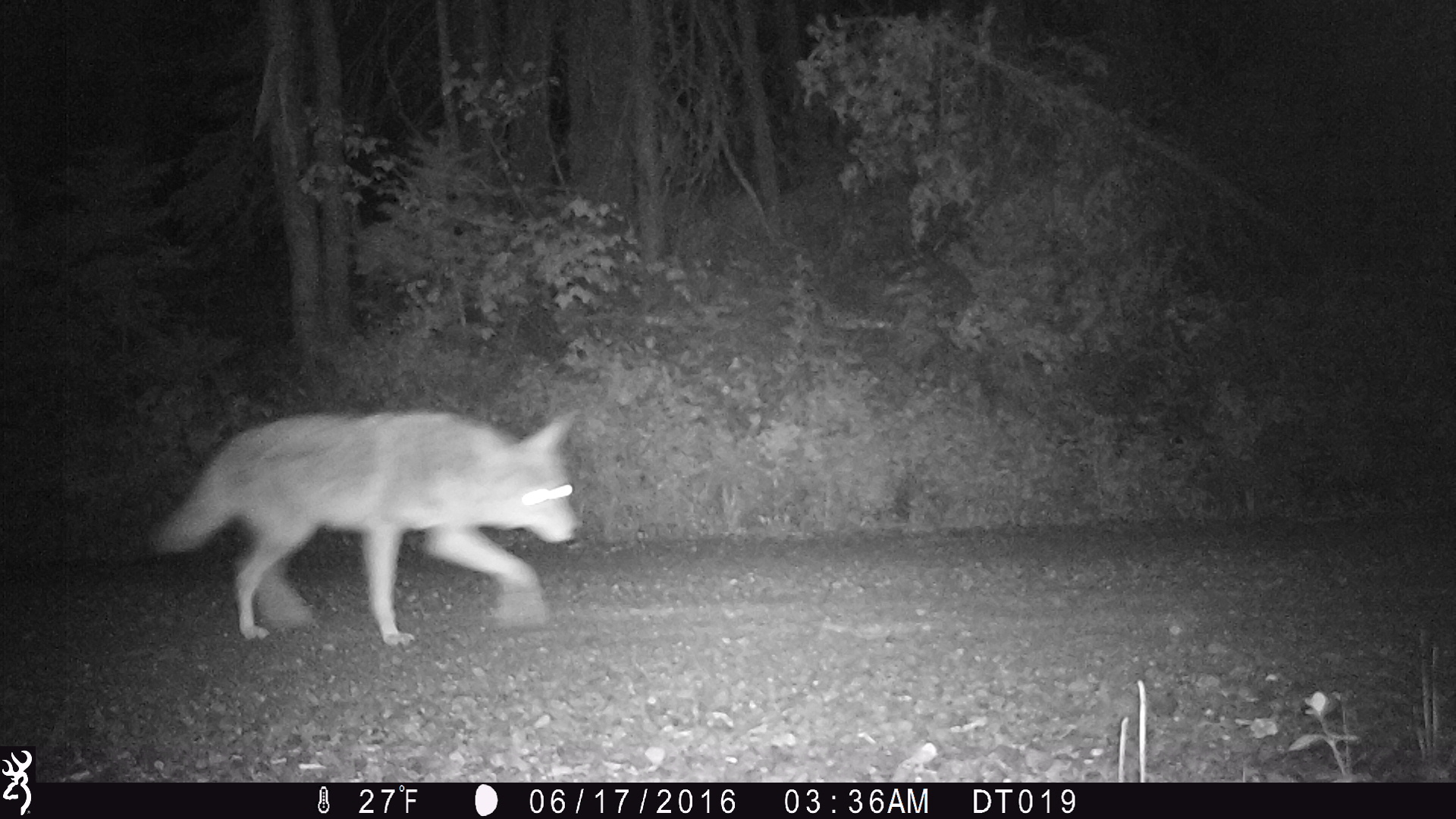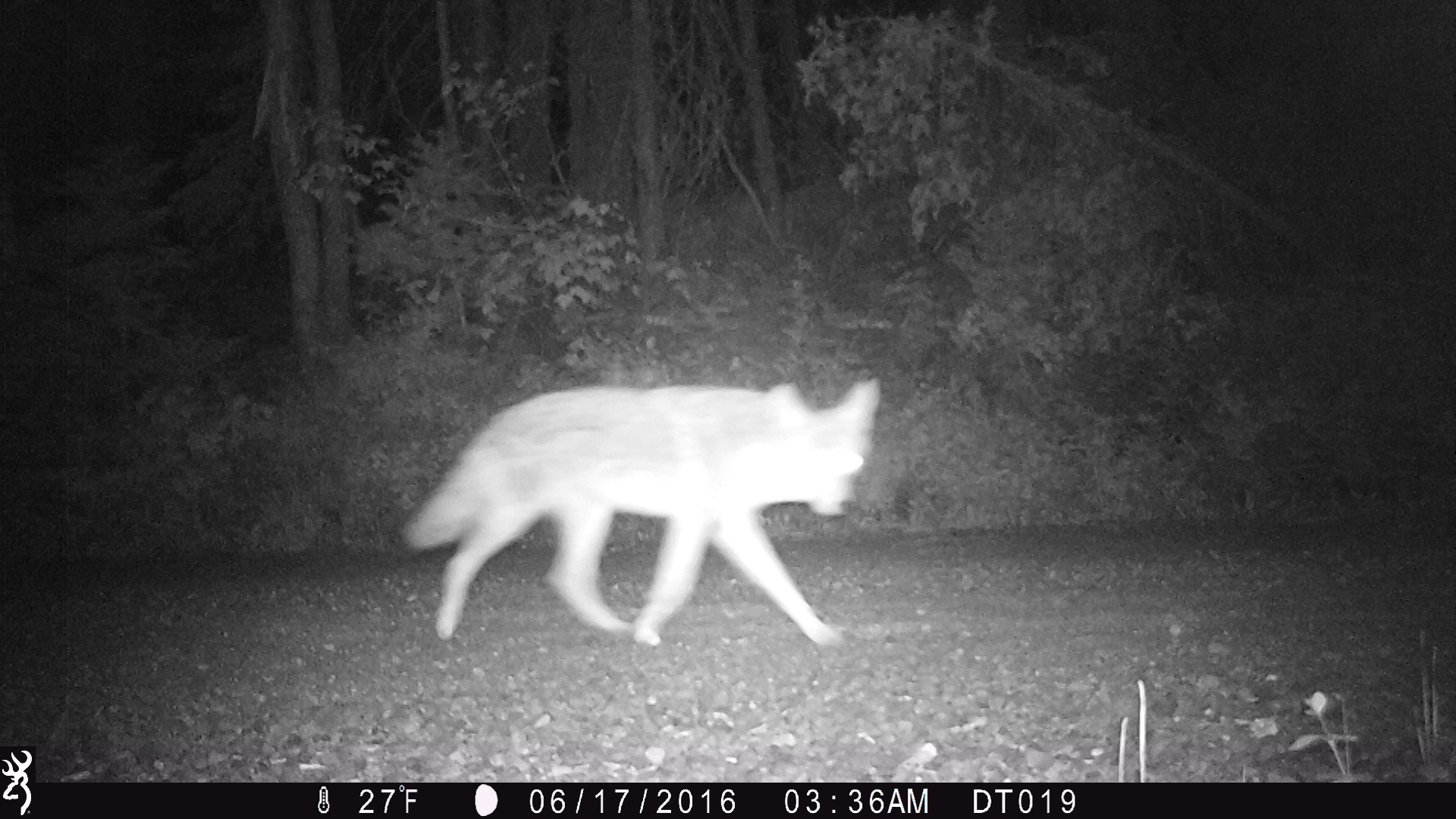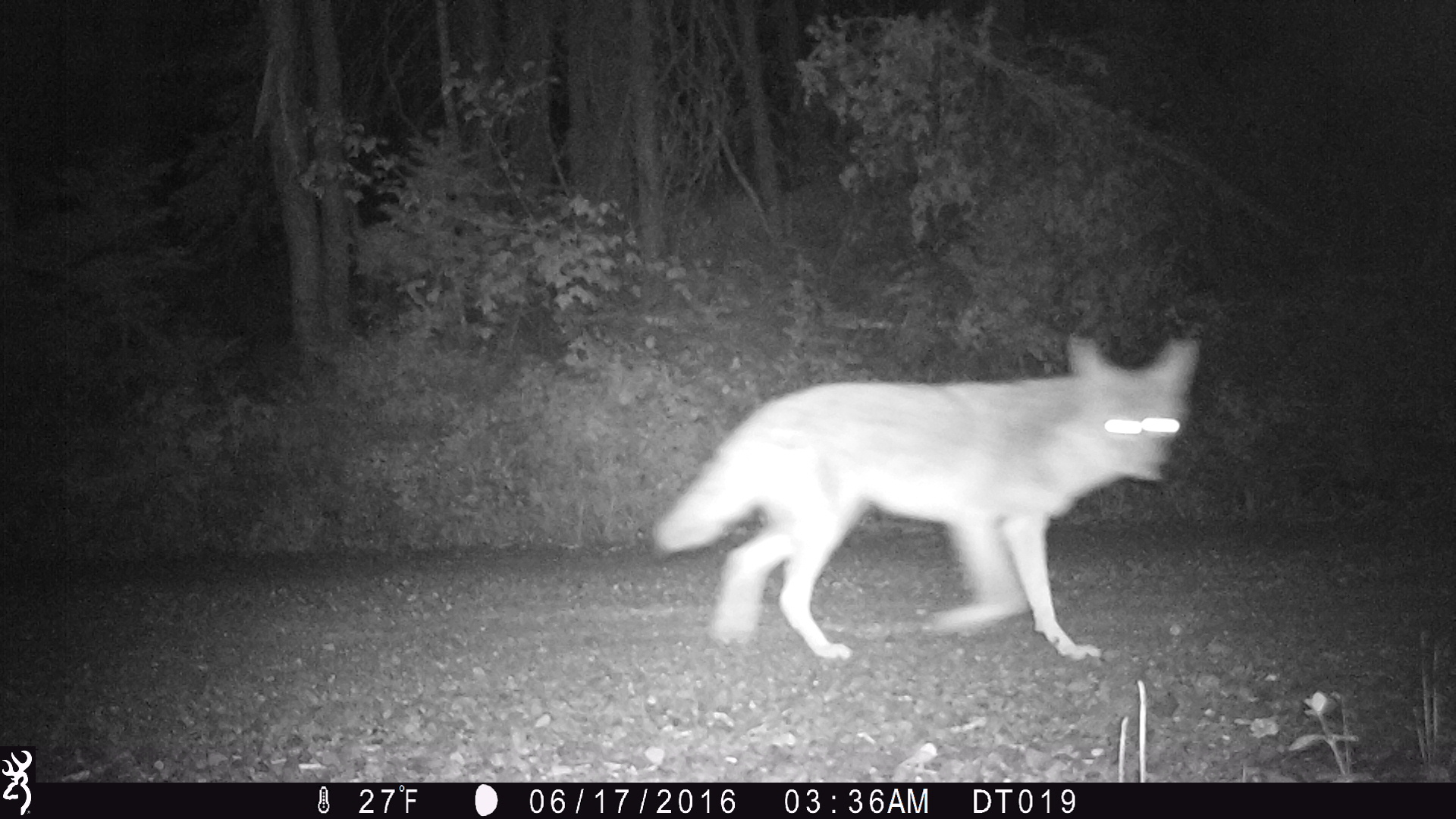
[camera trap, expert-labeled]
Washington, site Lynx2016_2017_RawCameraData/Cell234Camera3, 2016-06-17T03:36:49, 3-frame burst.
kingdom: Animalia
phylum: Chordata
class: Mammalia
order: Carnivora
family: Canidae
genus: Canis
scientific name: Canis latrans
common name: coyote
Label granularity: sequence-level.